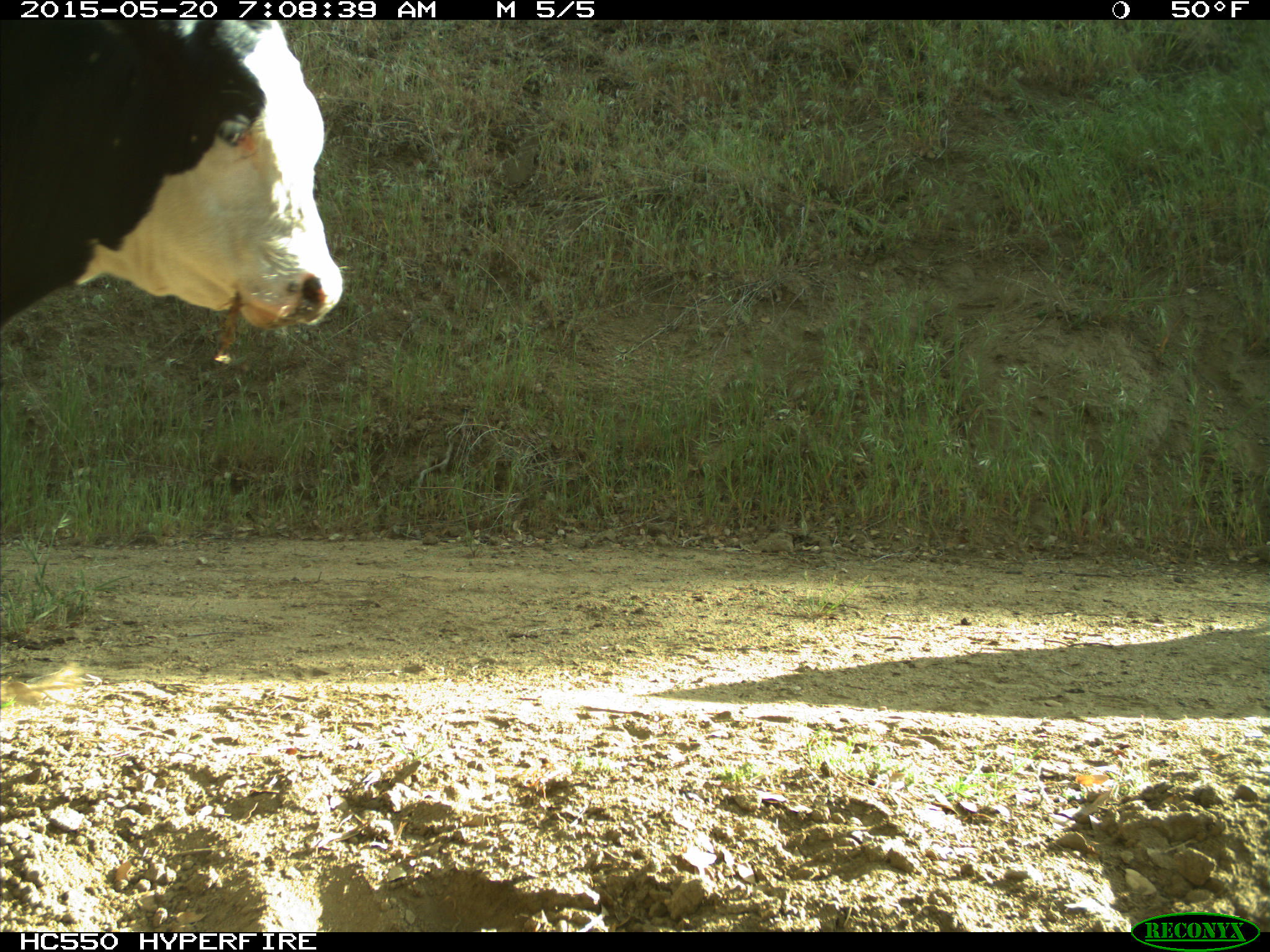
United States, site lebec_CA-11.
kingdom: Animalia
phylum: Chordata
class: Mammalia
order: Artiodactyla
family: Bovidae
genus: Bos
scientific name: Bos taurus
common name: domestic cow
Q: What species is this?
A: Bos taurus (domestic cow).